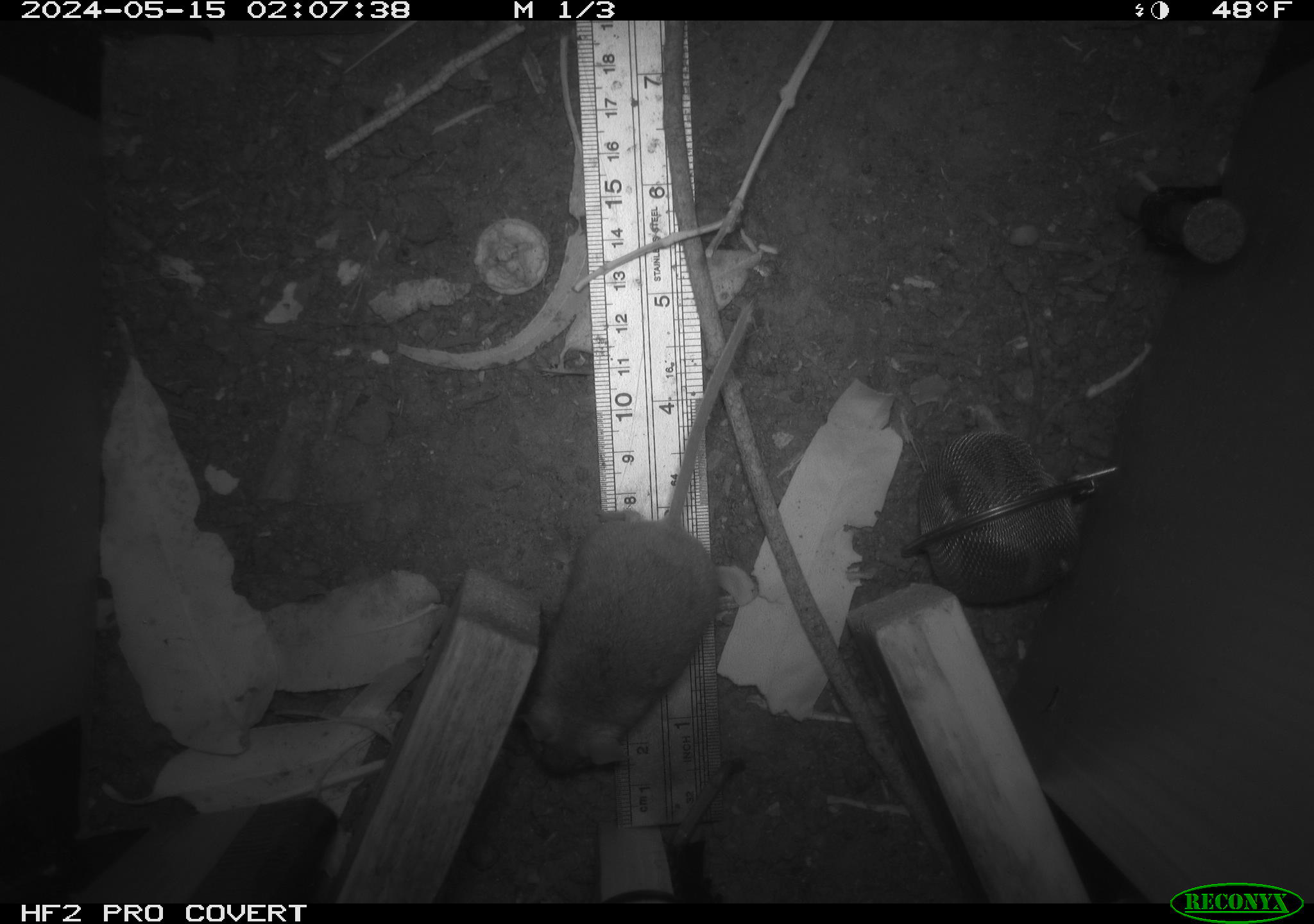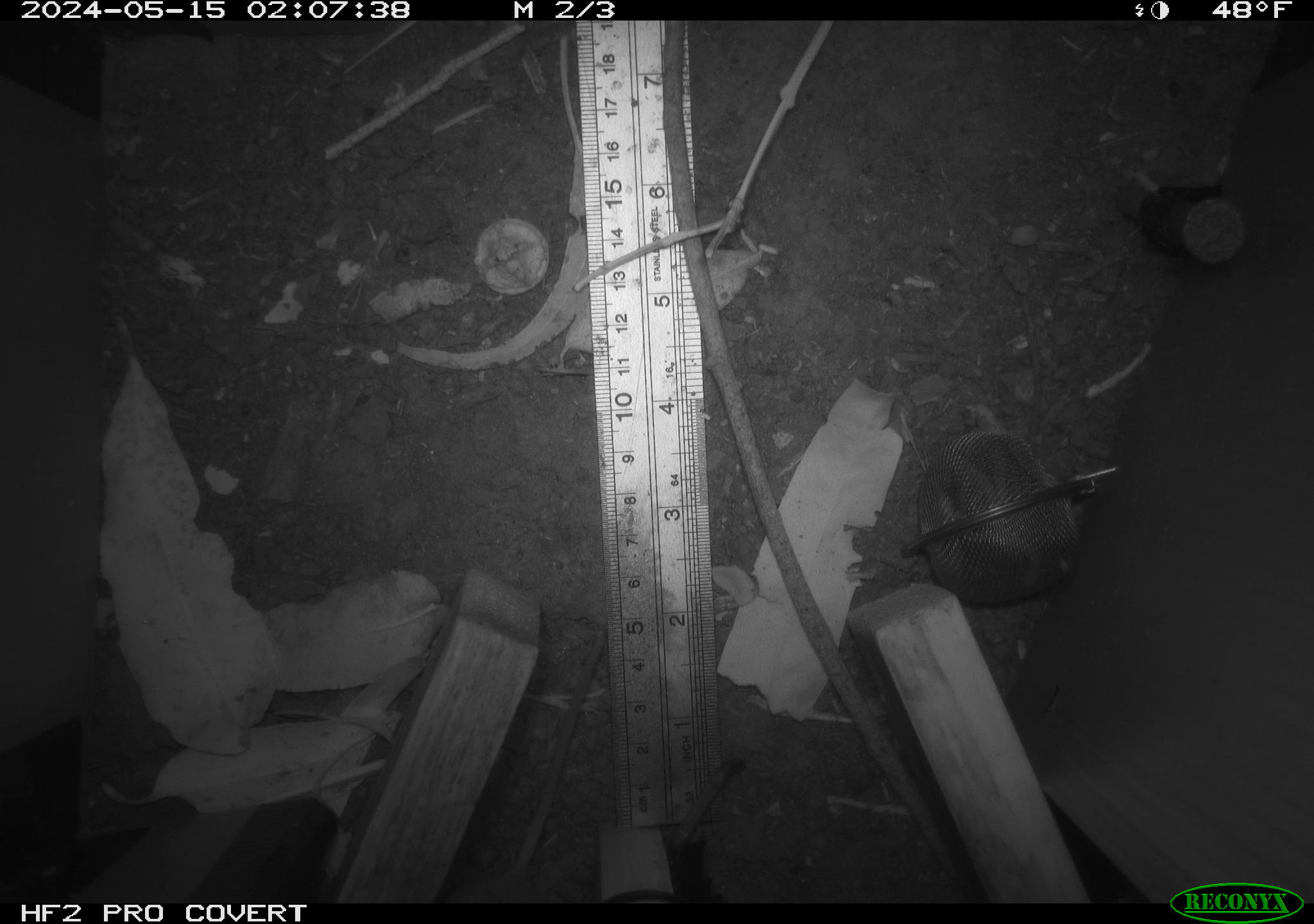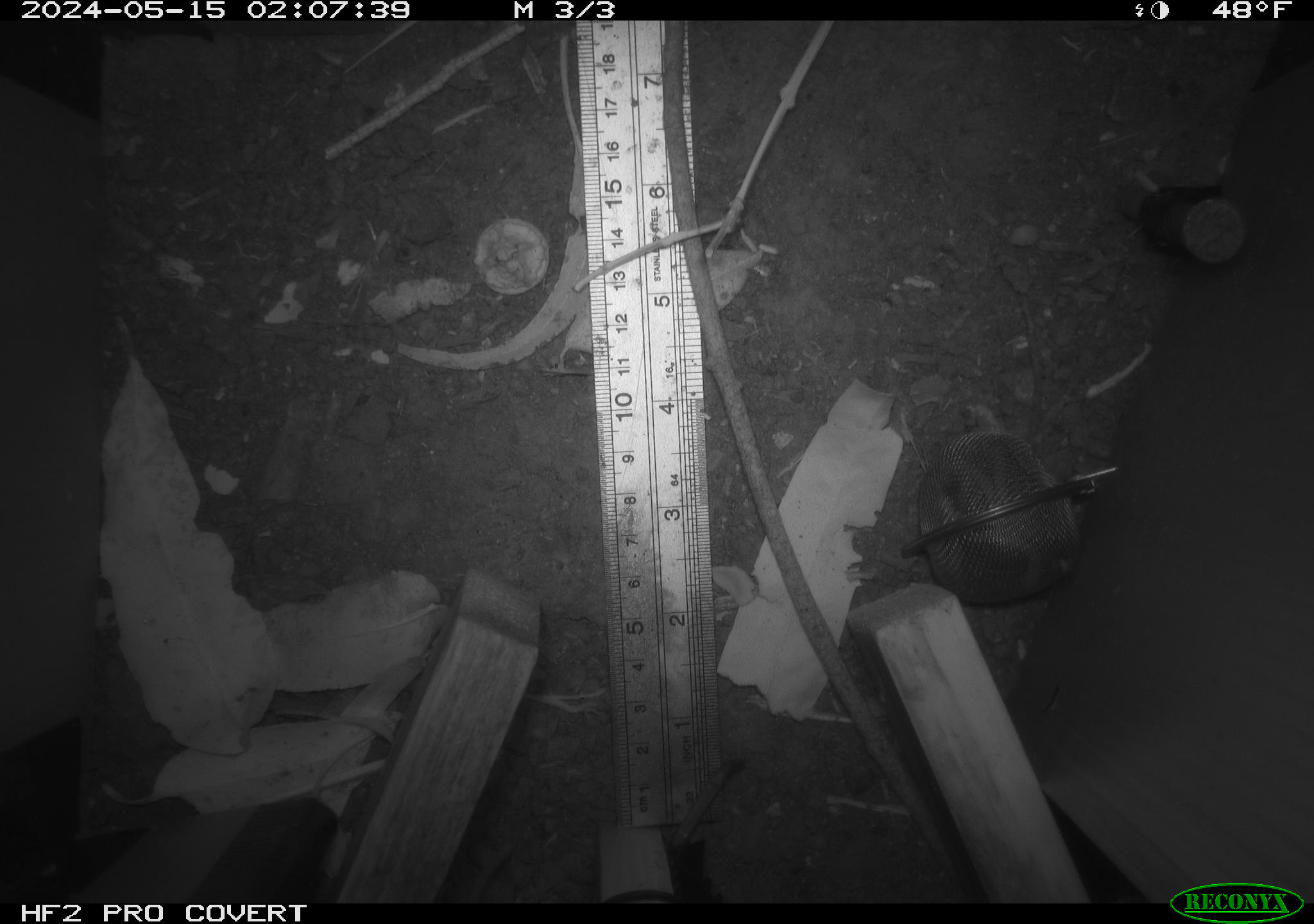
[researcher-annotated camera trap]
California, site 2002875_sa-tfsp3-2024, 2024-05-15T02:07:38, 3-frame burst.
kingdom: Animalia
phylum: Chordata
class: Mammalia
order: Rodentia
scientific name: Rodentia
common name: mouse species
Mouse species (Rodentia).